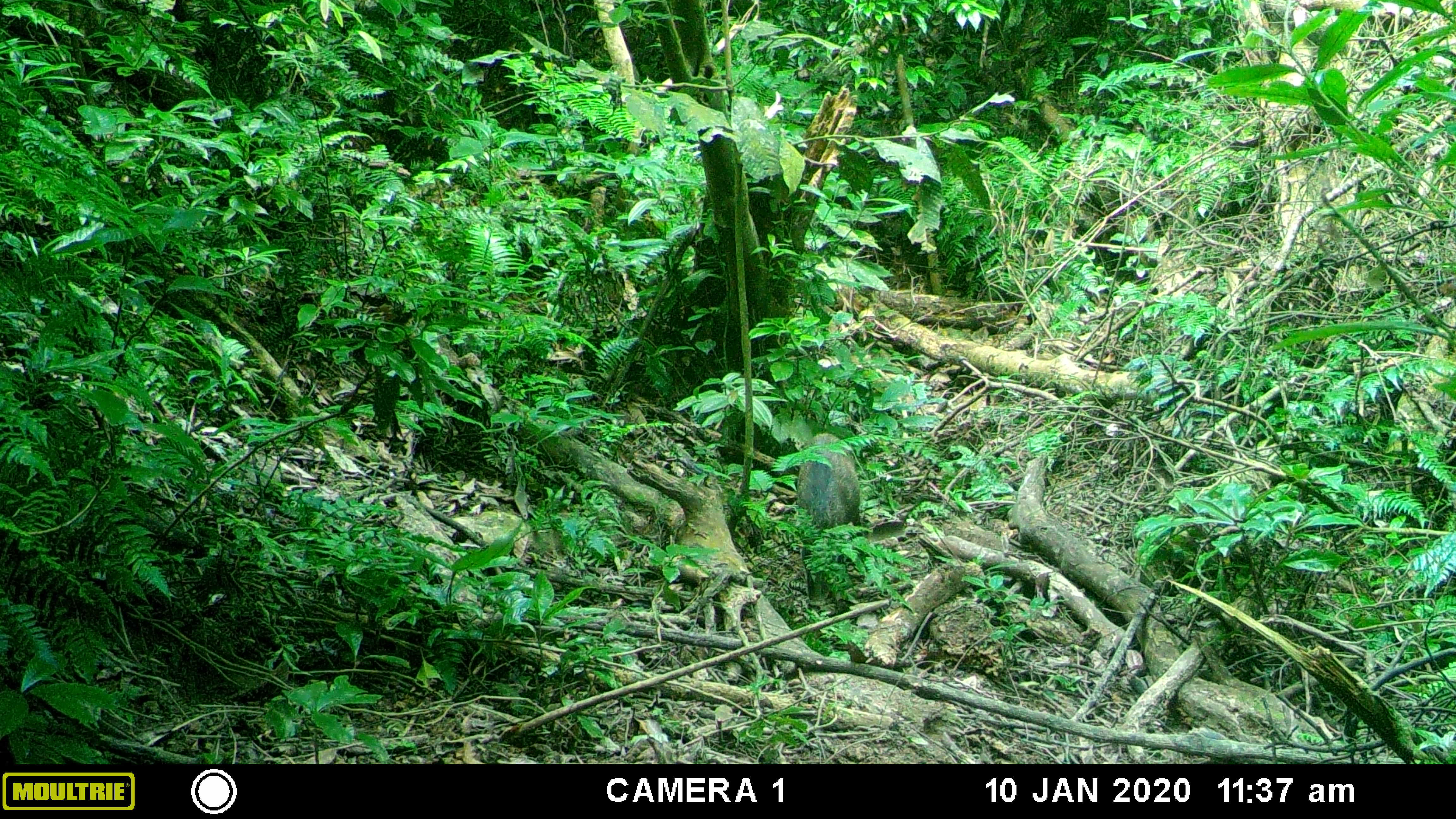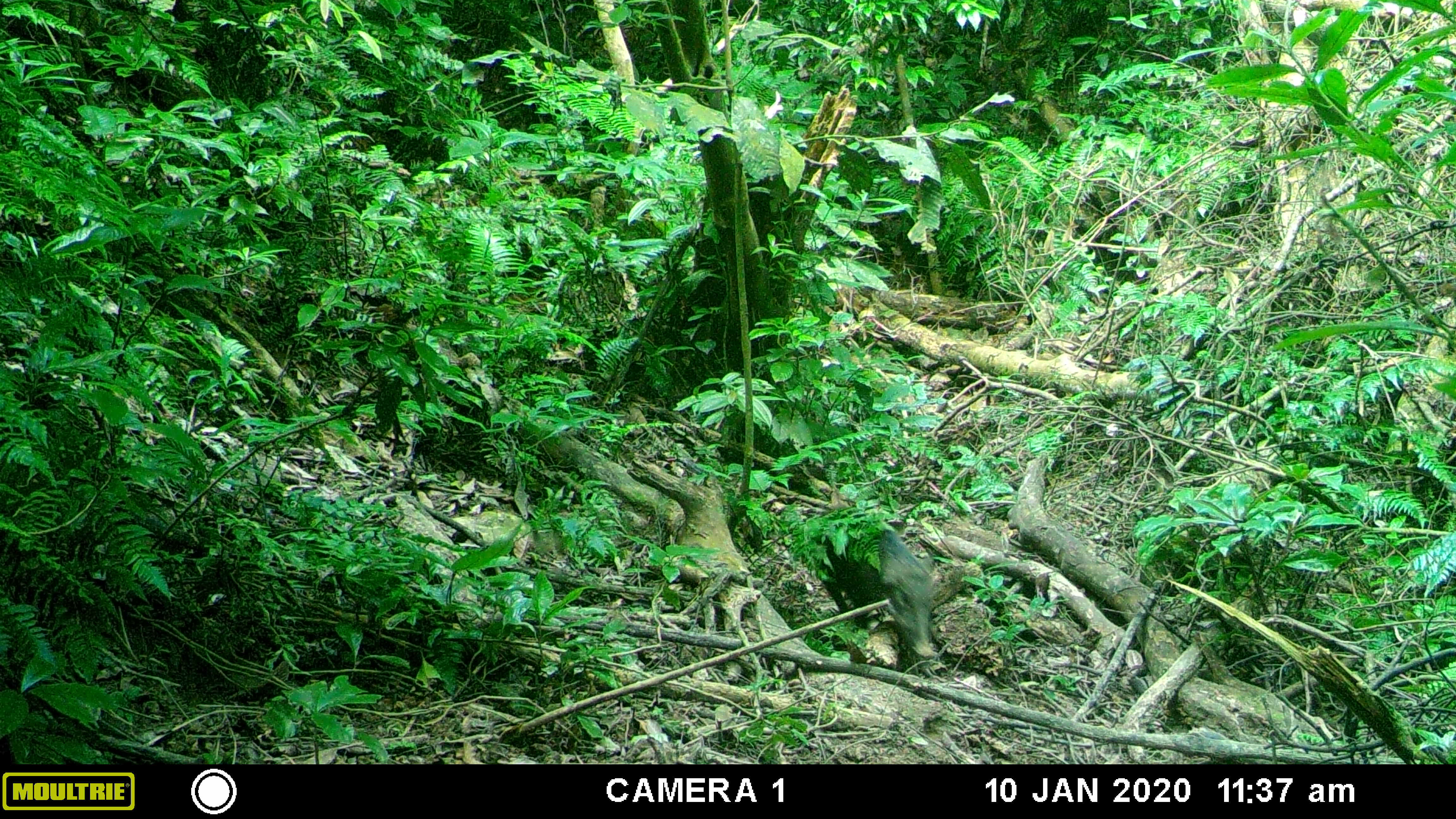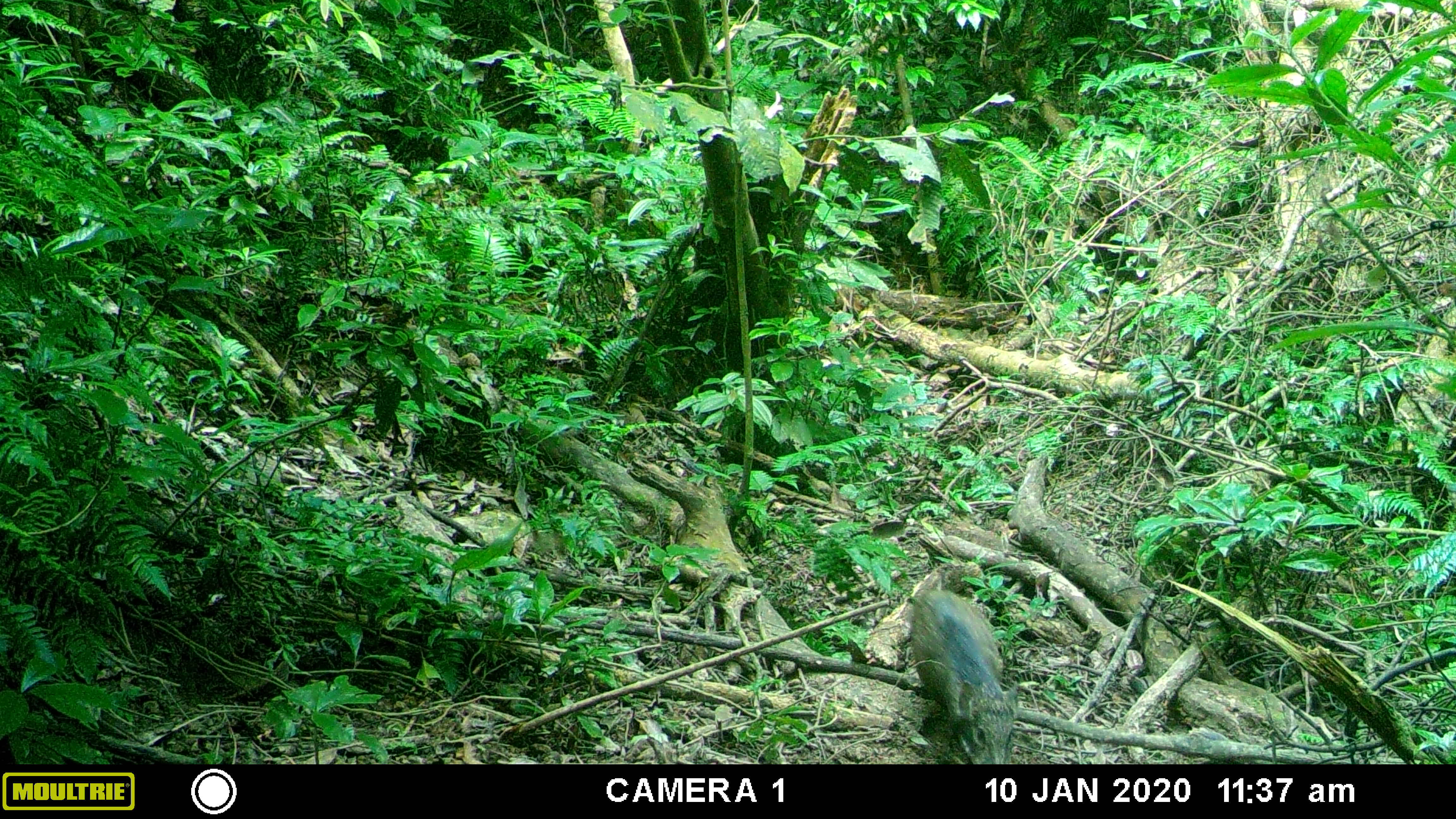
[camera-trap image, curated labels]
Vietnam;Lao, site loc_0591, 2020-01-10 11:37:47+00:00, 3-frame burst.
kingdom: Animalia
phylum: Chordata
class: Mammalia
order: Artiodactyla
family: Suidae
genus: Sus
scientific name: Sus scrofa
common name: eurasian wild pig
Eurasian wild pig (Sus scrofa). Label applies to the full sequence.